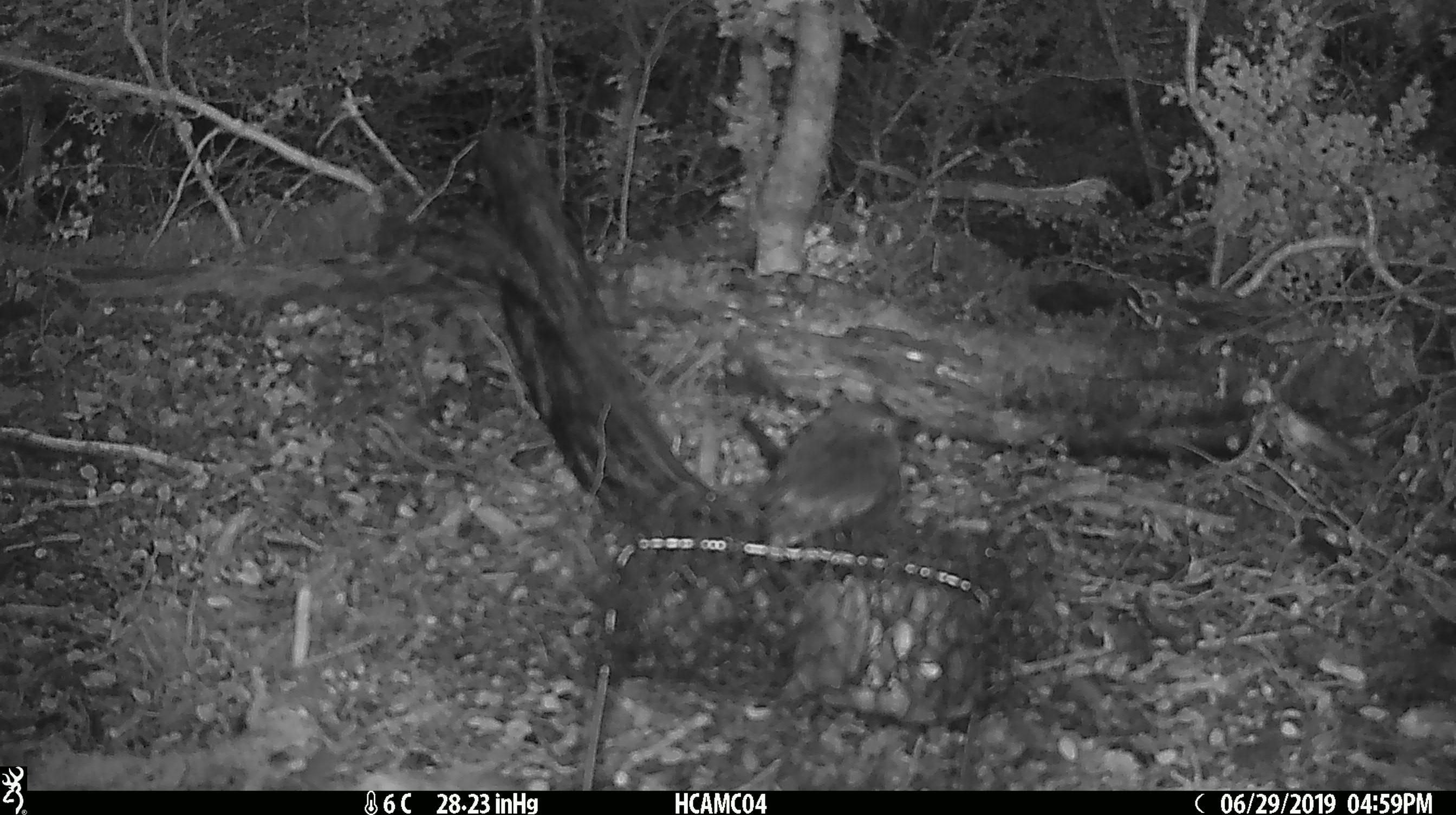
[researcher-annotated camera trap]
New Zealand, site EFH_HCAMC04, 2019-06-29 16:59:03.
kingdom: Animalia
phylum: Chordata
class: Aves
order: Passeriformes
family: Petroicidae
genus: Petroica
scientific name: Petroica australis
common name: new zealand robin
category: robin